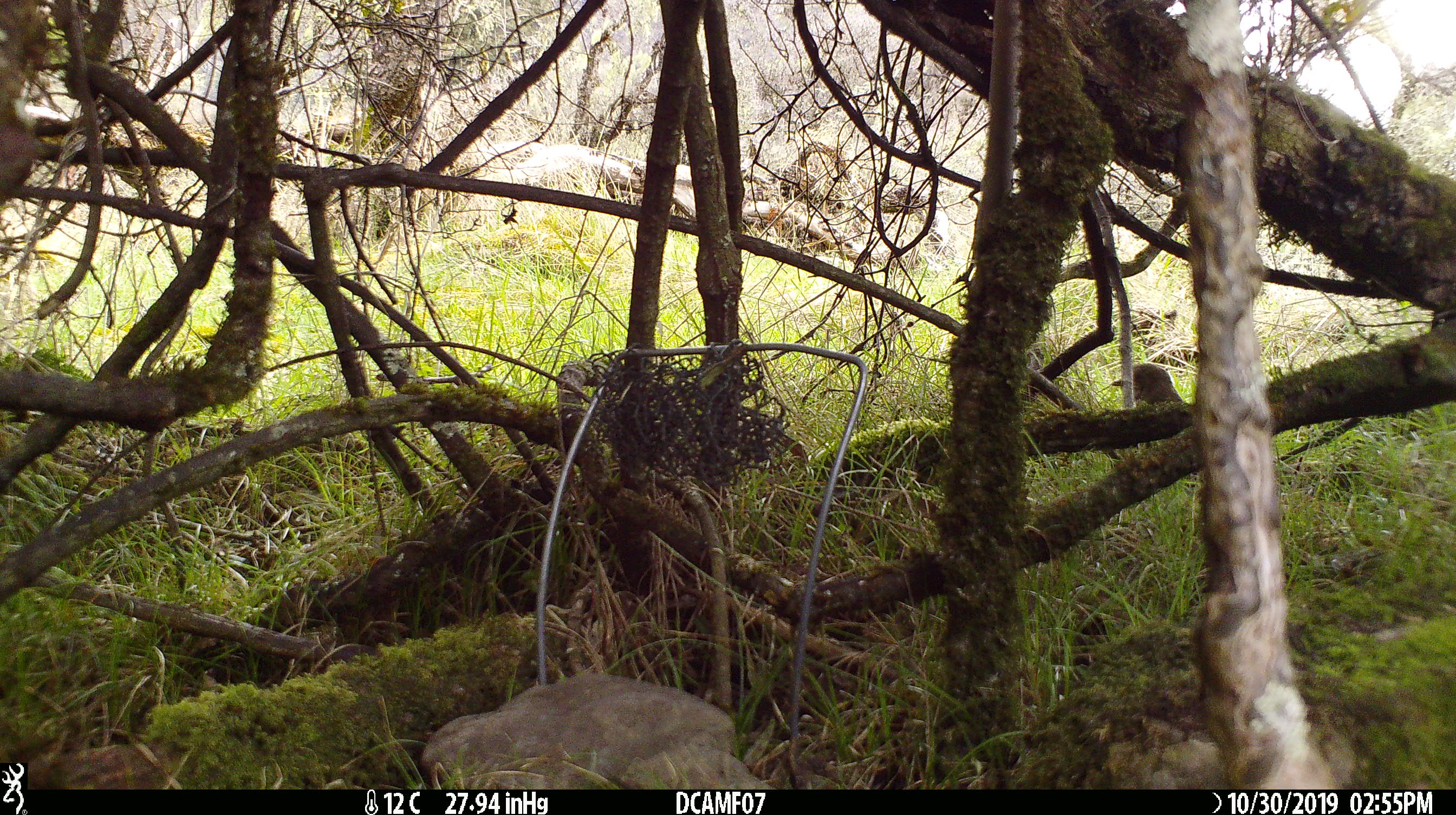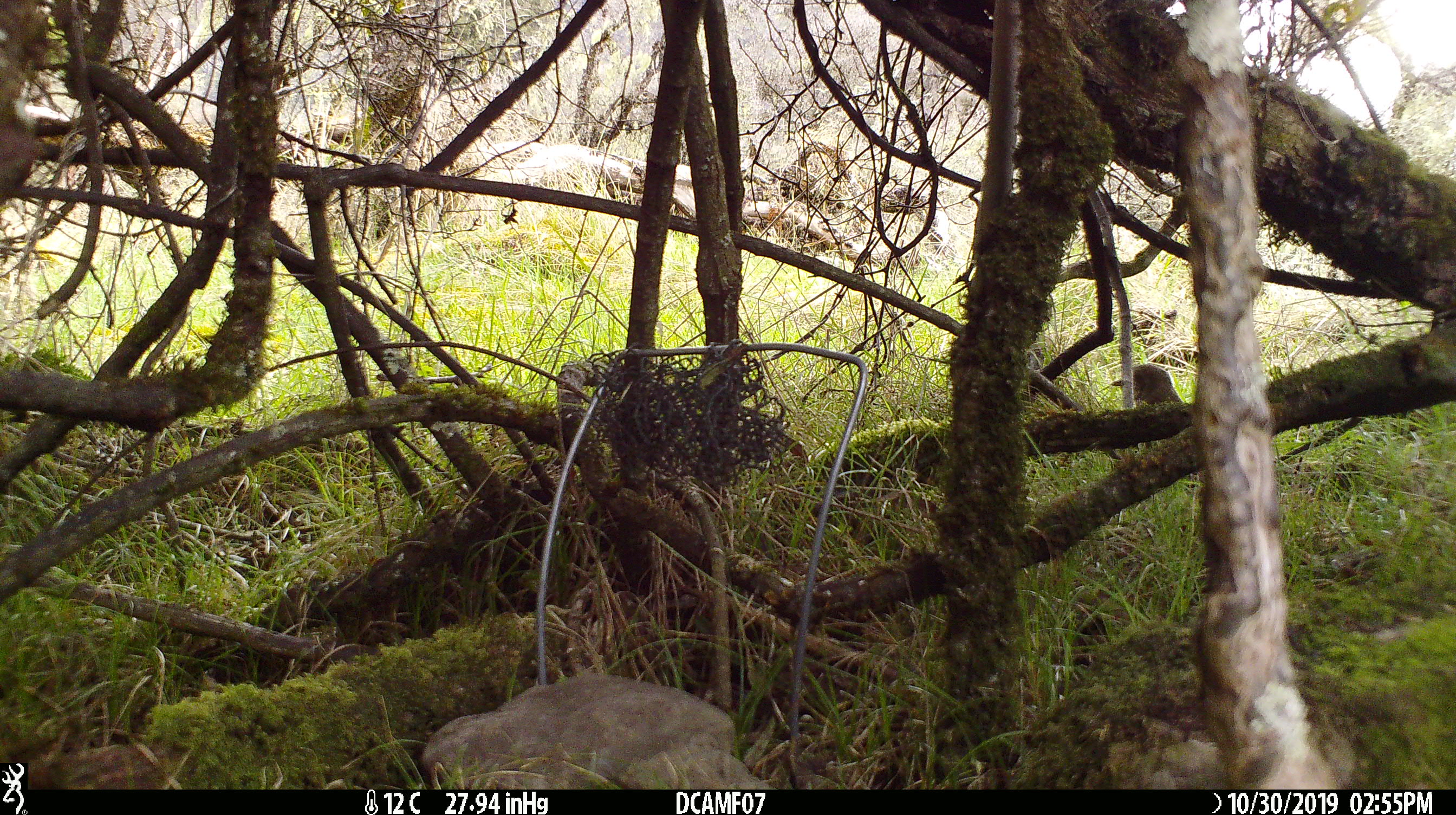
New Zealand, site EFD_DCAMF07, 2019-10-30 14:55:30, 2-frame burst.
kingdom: Animalia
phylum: Chordata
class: Aves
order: Passeriformes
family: Petroicidae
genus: Petroica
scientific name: Petroica australis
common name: new zealand robin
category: robin